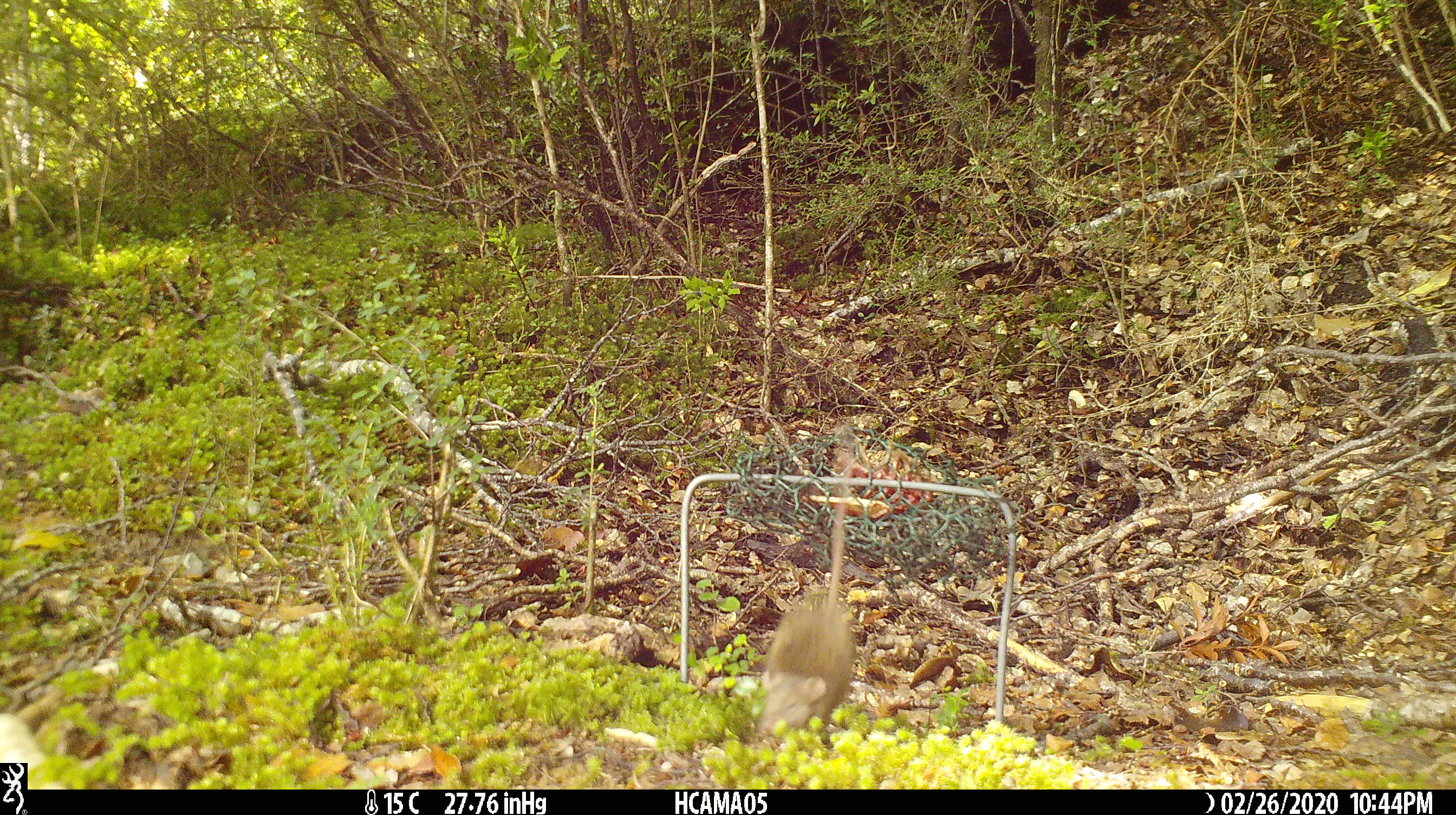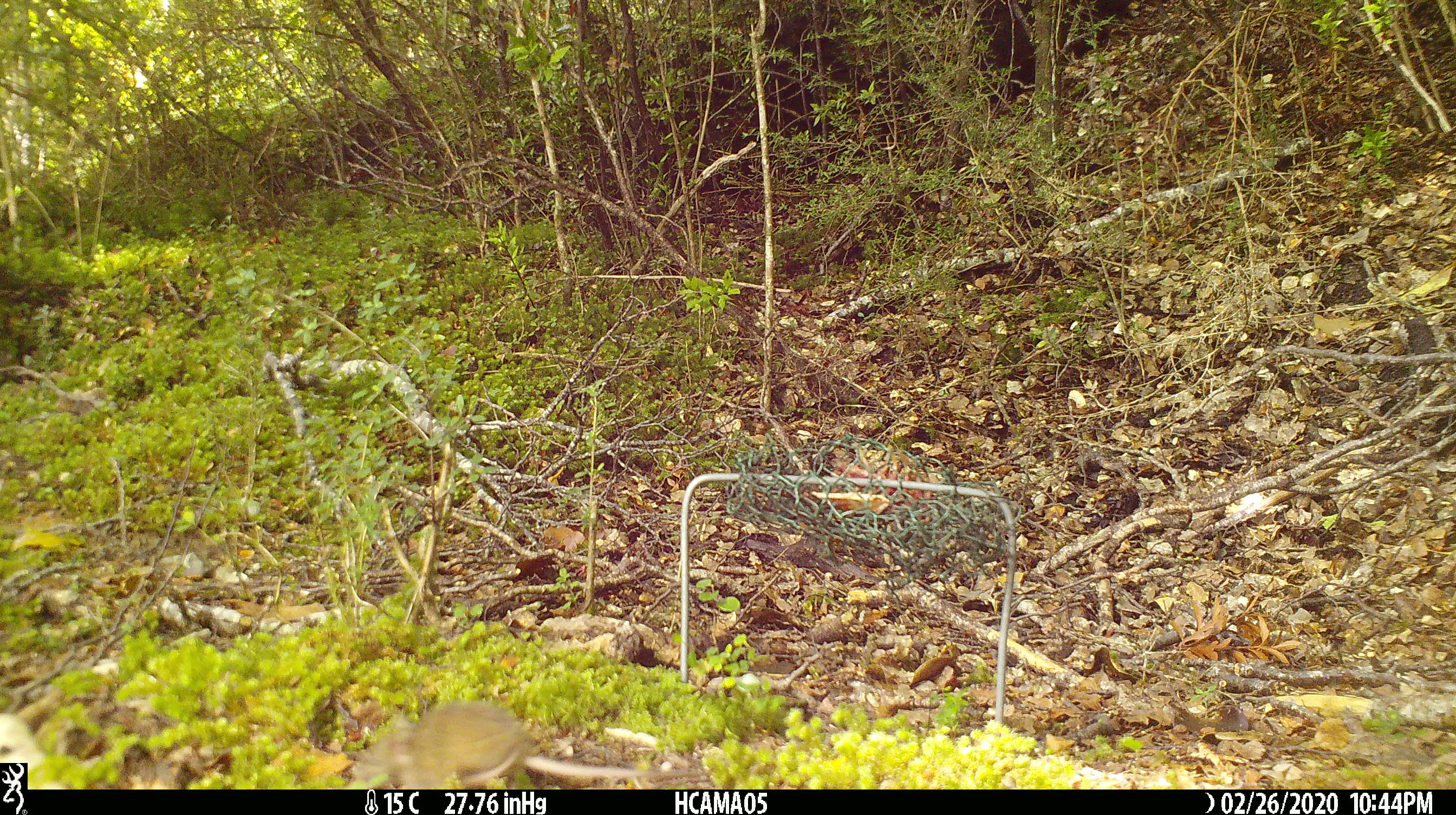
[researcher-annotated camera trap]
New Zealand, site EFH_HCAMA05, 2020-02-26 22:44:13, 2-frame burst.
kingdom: Animalia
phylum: Chordata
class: Mammalia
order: Rodentia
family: Muridae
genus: Mus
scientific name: Mus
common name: mouse